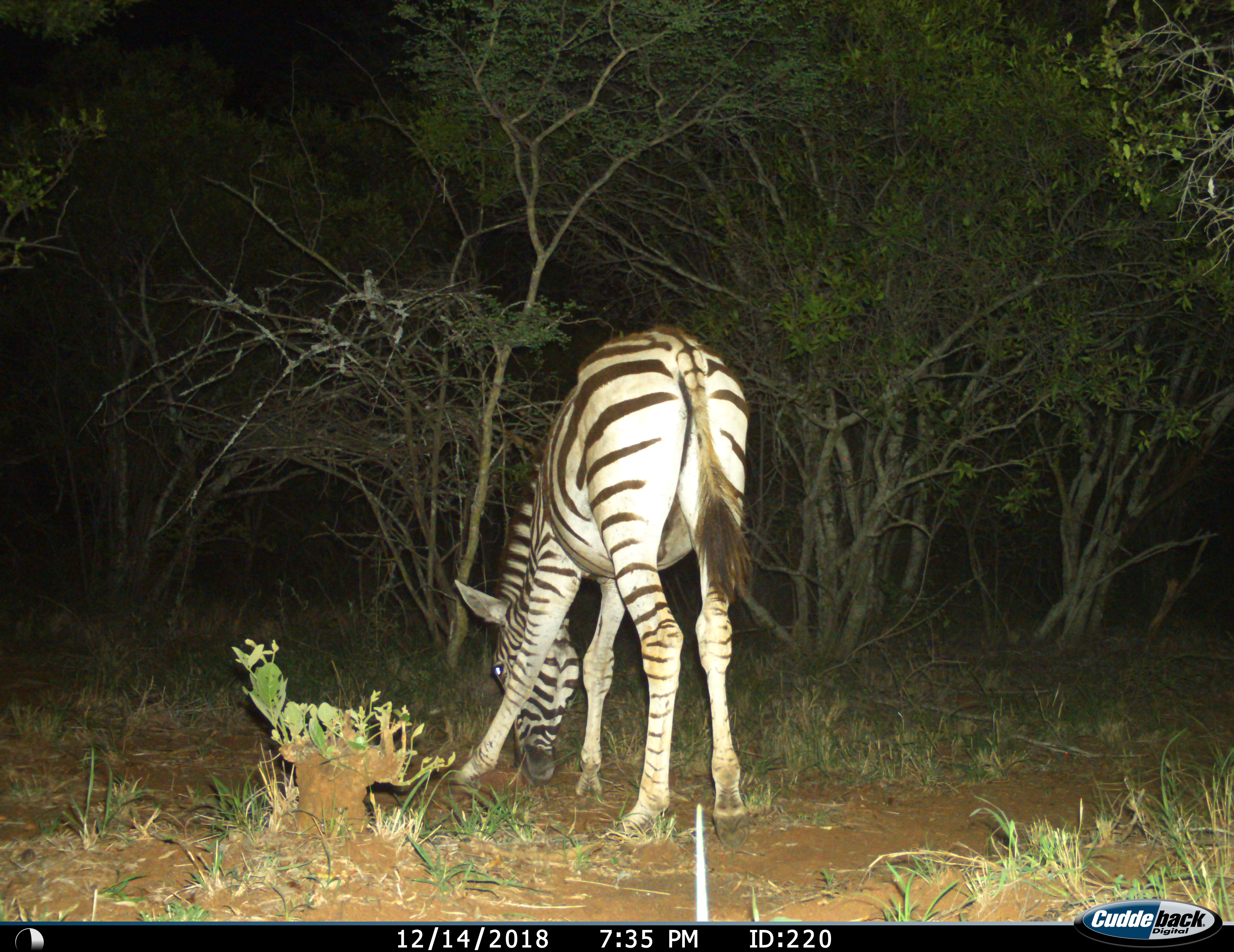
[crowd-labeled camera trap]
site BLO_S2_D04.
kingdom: Animalia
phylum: Chordata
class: Mammalia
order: Perissodactyla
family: Equidae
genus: Equus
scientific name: Equus quagga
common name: plains zebra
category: zebraplains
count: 1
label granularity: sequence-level